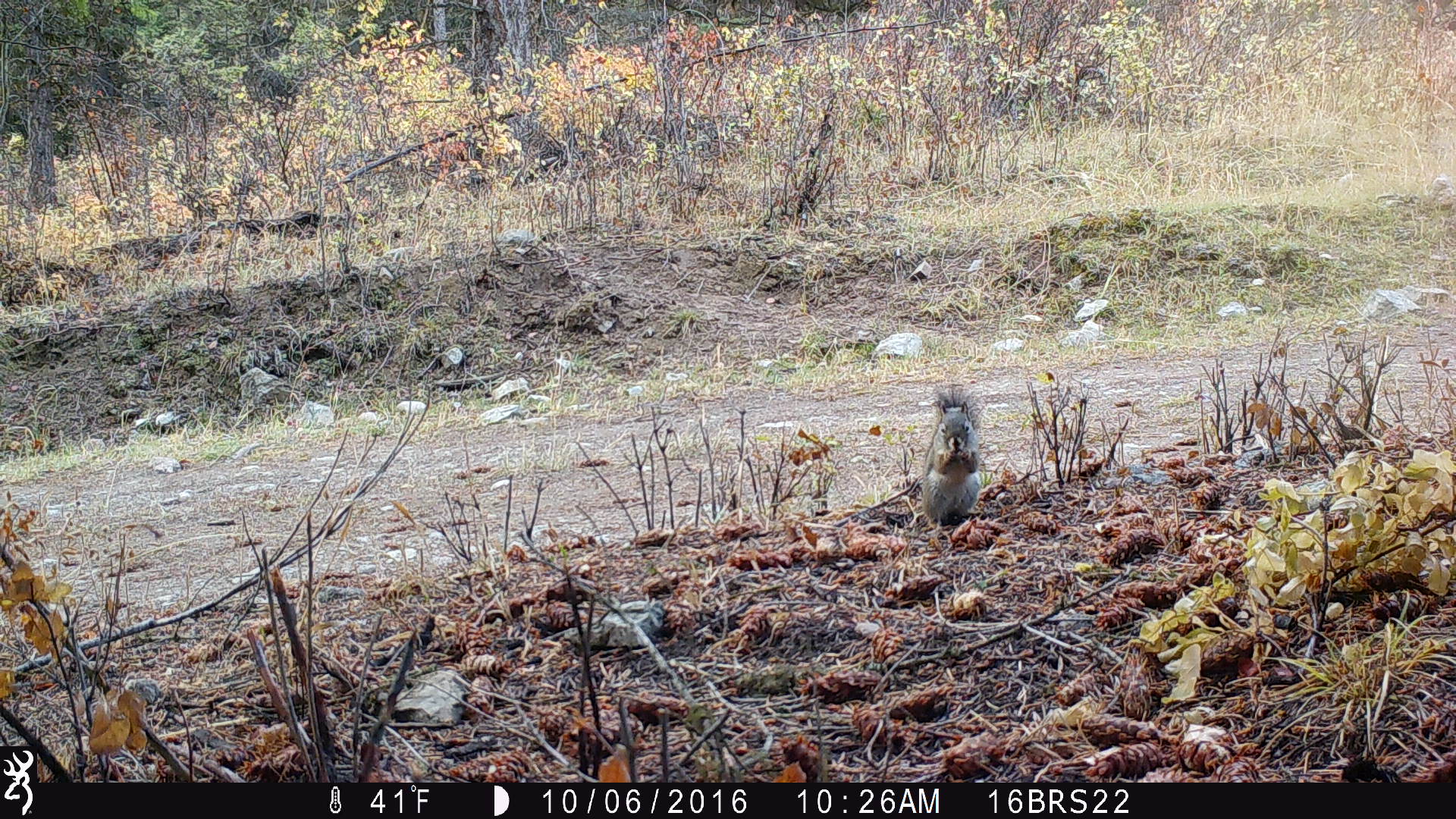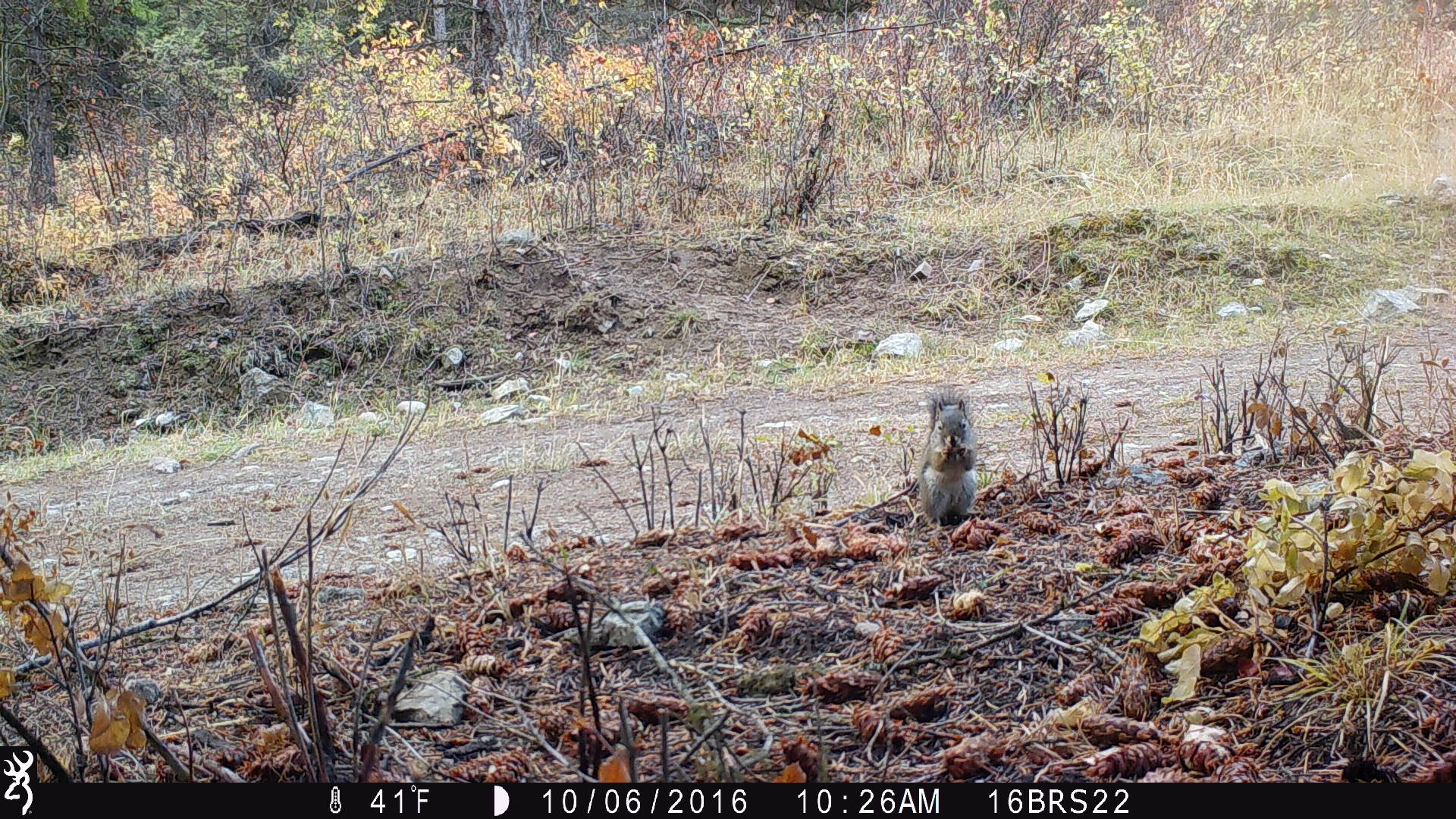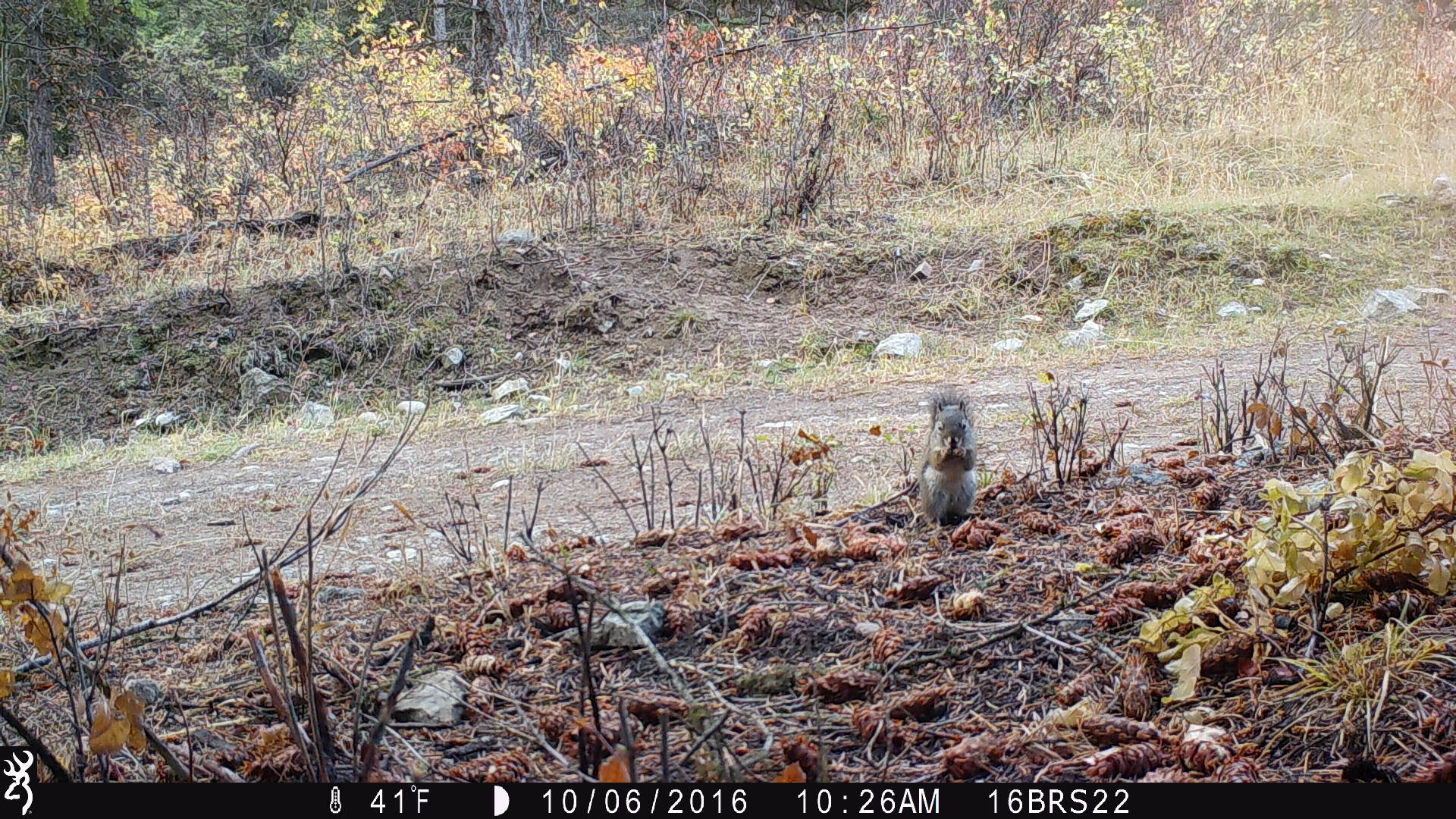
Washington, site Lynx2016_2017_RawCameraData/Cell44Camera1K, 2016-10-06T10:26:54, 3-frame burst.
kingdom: Animalia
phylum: Chordata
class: Mammalia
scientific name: Mammalia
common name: small mammal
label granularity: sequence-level